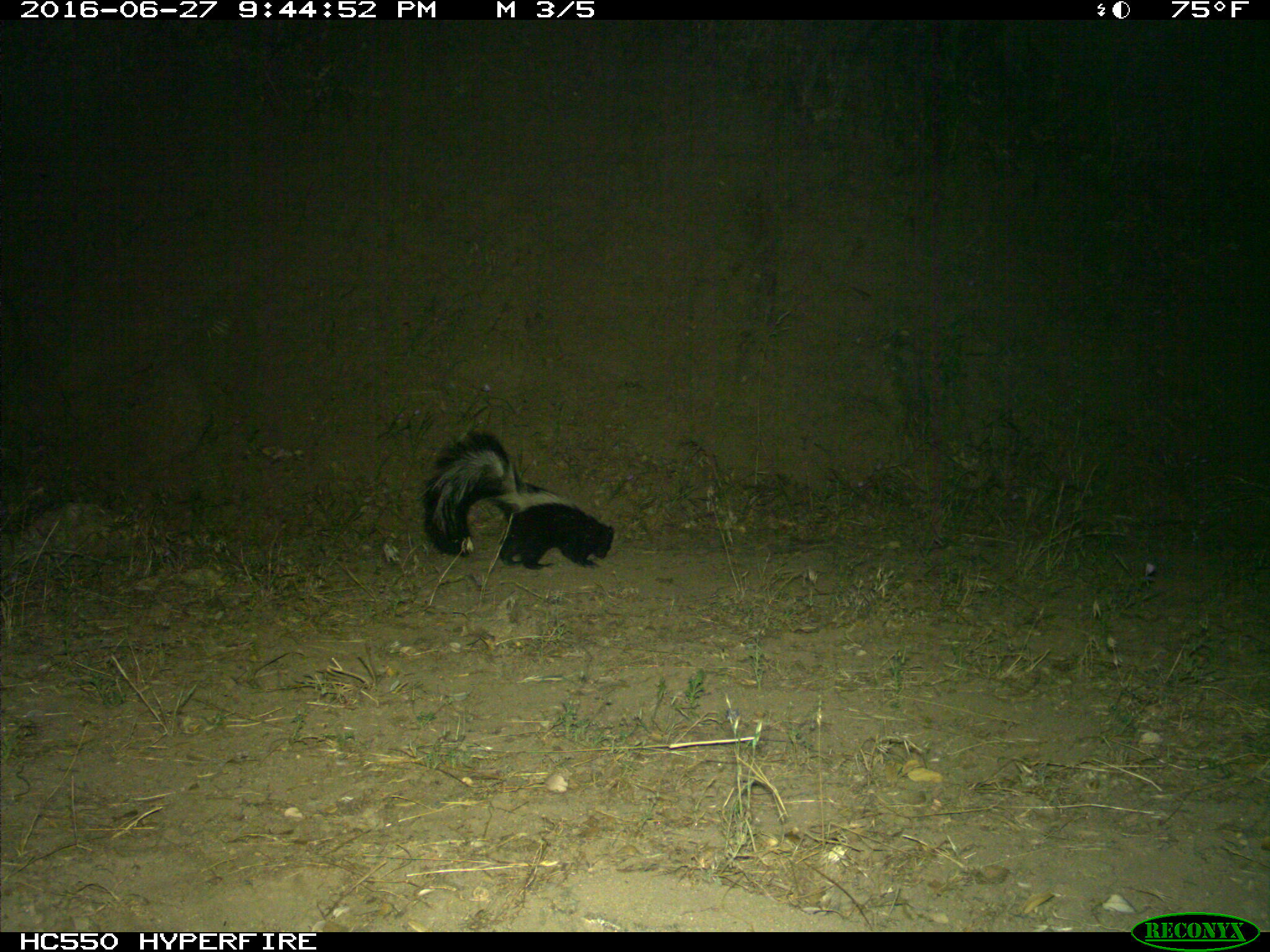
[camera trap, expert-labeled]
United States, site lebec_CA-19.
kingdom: Animalia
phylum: Chordata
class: Mammalia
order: Carnivora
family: Mephitidae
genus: Mephitis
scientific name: Mephitis mephitis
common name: striped skunk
Mephitis mephitis (striped skunk).